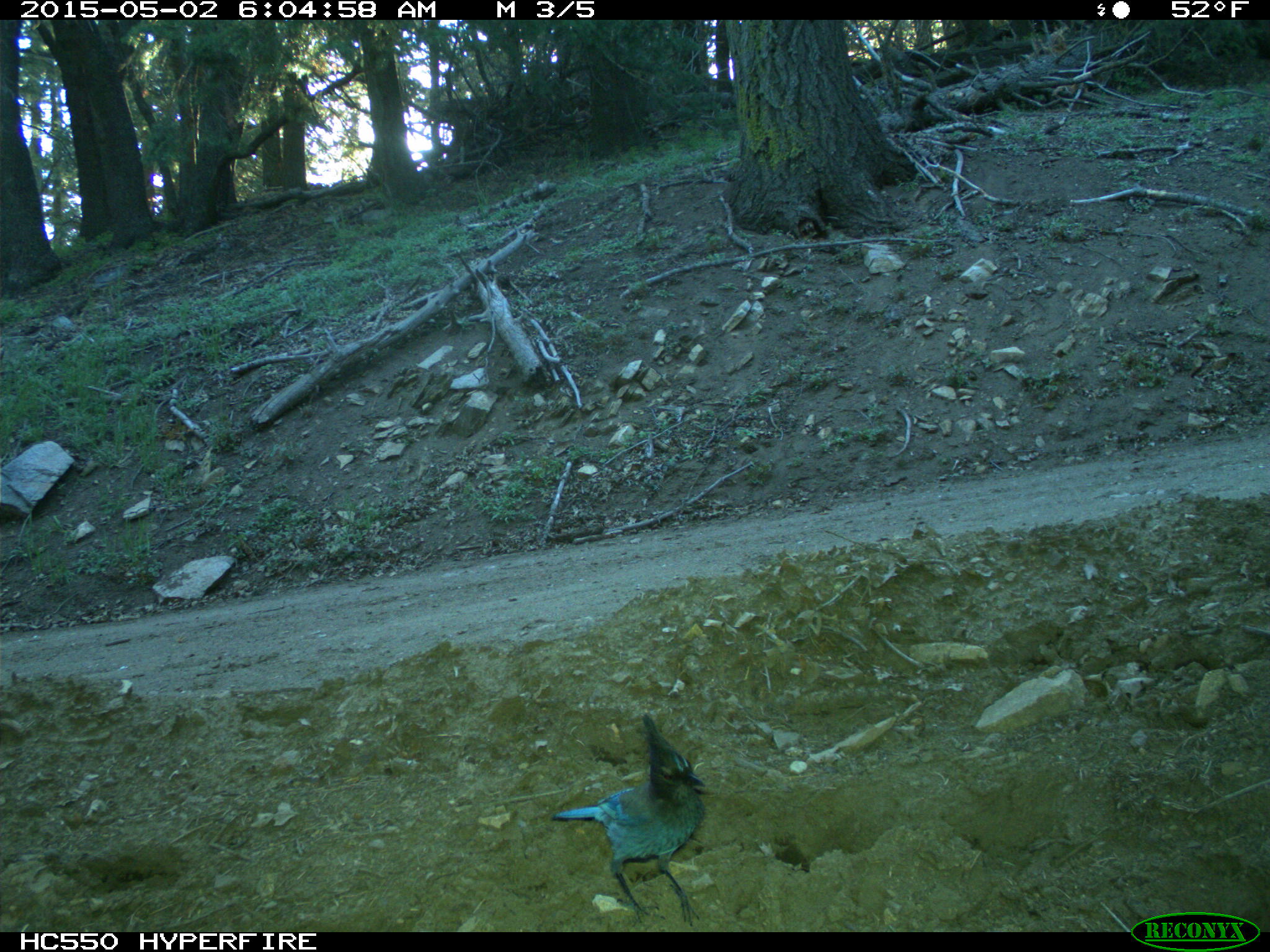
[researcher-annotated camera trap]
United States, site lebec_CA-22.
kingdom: Animalia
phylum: Chordata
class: Aves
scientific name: Aves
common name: birds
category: unidentified bird